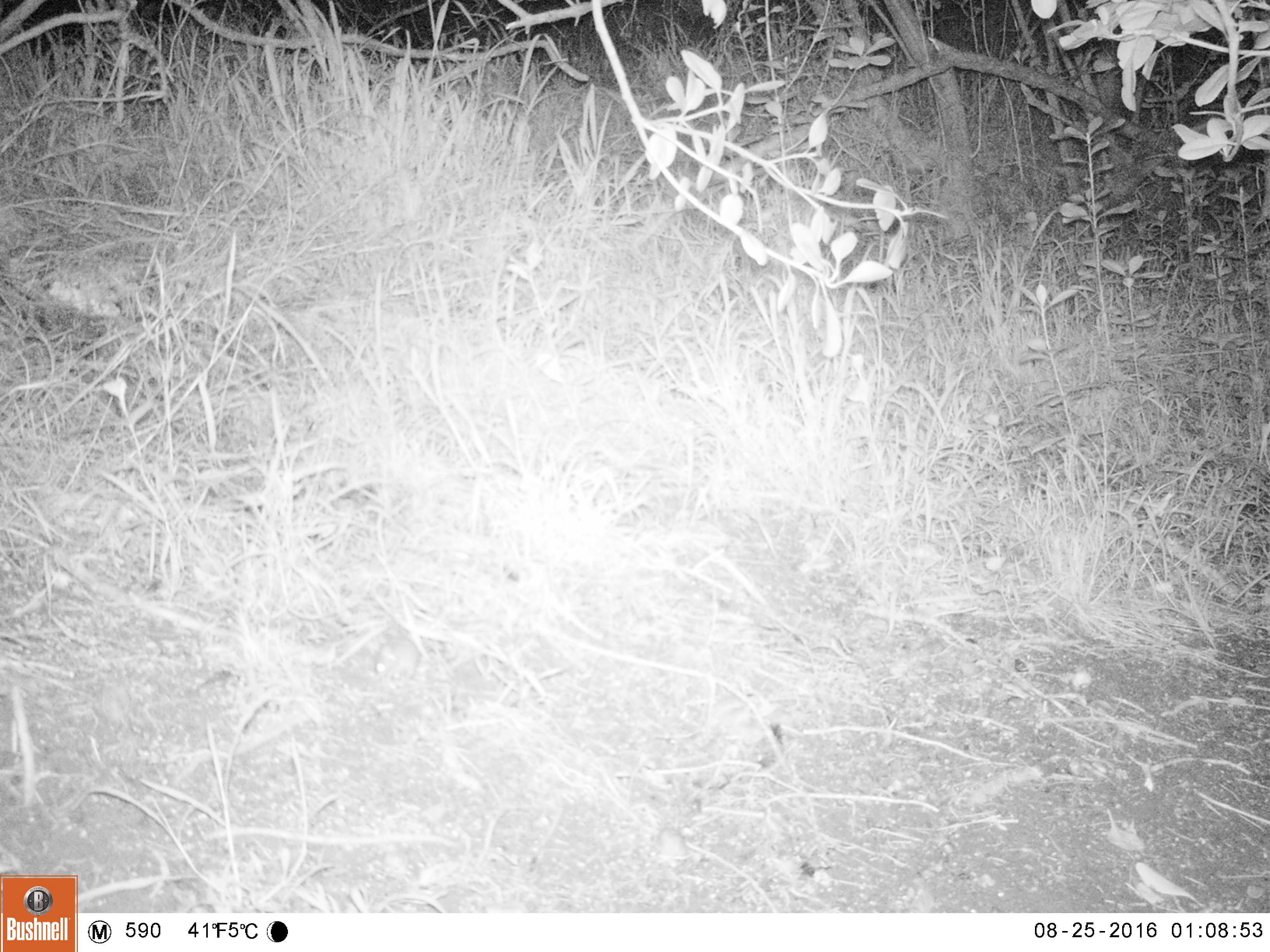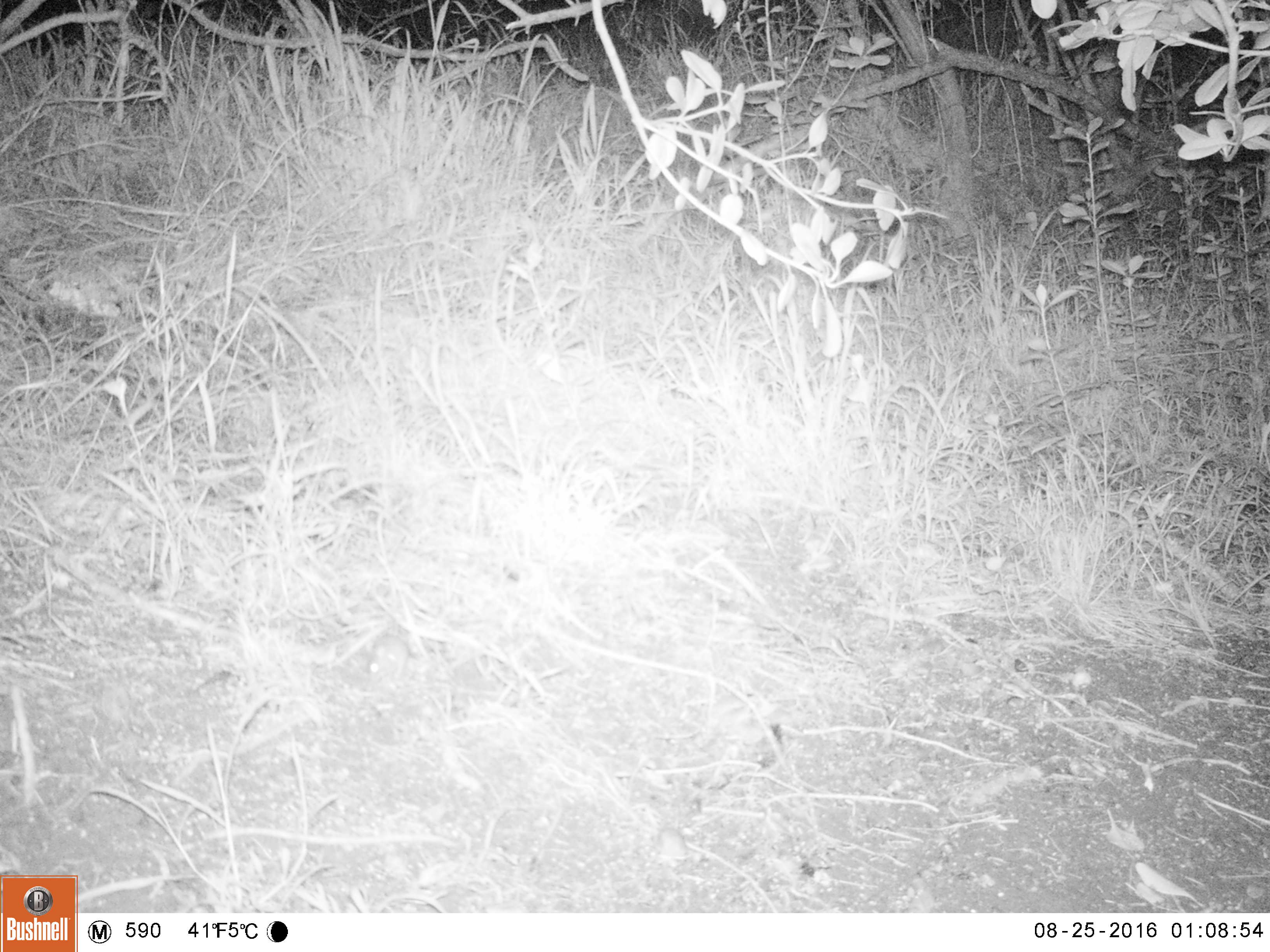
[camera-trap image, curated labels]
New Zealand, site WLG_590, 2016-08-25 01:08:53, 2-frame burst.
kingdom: Animalia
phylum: Chordata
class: Mammalia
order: Rodentia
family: Muridae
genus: Mus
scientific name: Mus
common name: mouse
Mouse (Mus).